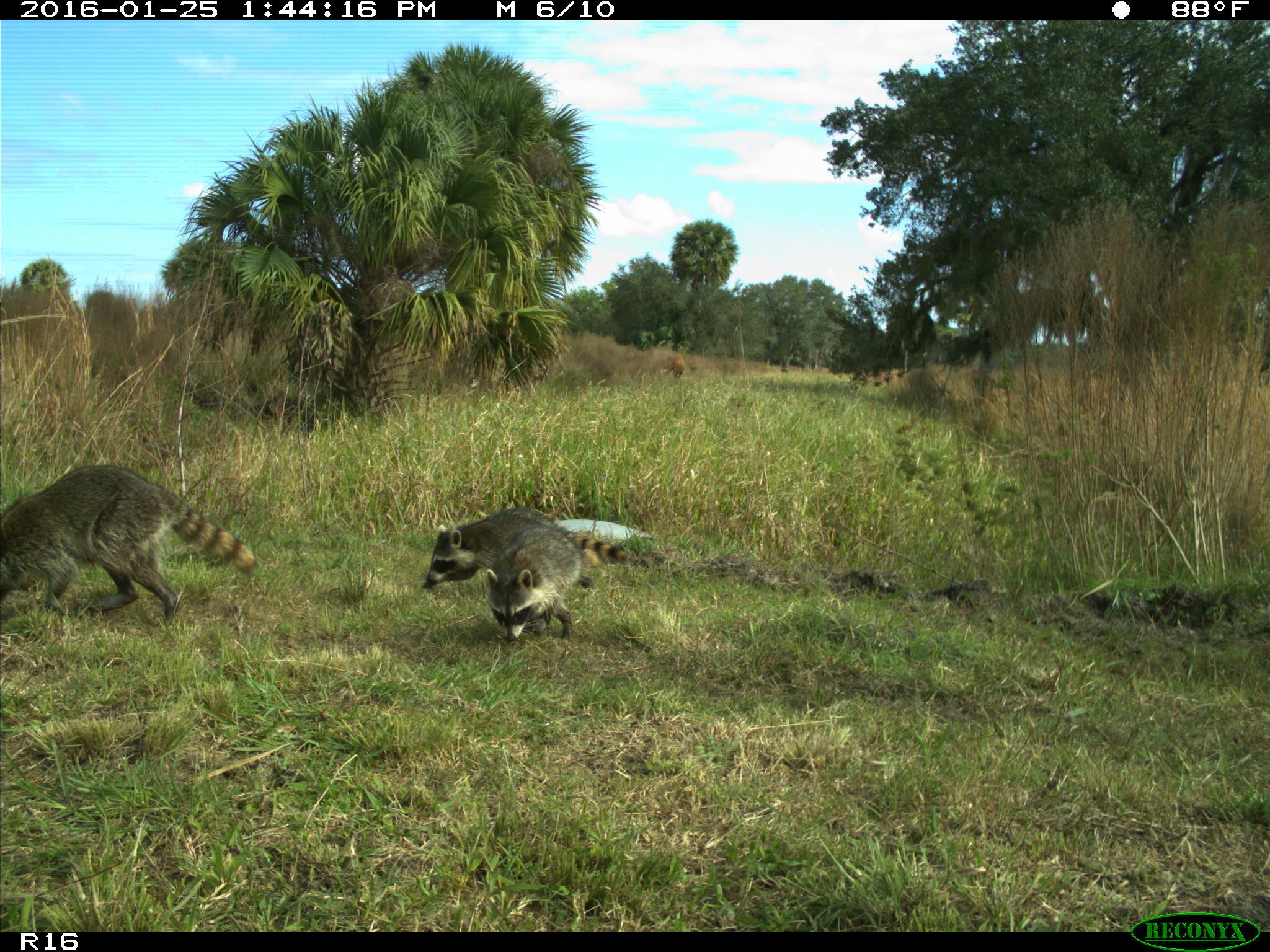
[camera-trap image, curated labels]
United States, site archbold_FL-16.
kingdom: Animalia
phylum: Chordata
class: Mammalia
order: Carnivora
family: Procyonidae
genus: Procyon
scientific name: Procyon lotor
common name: common raccoon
Procyon lotor (common raccoon).